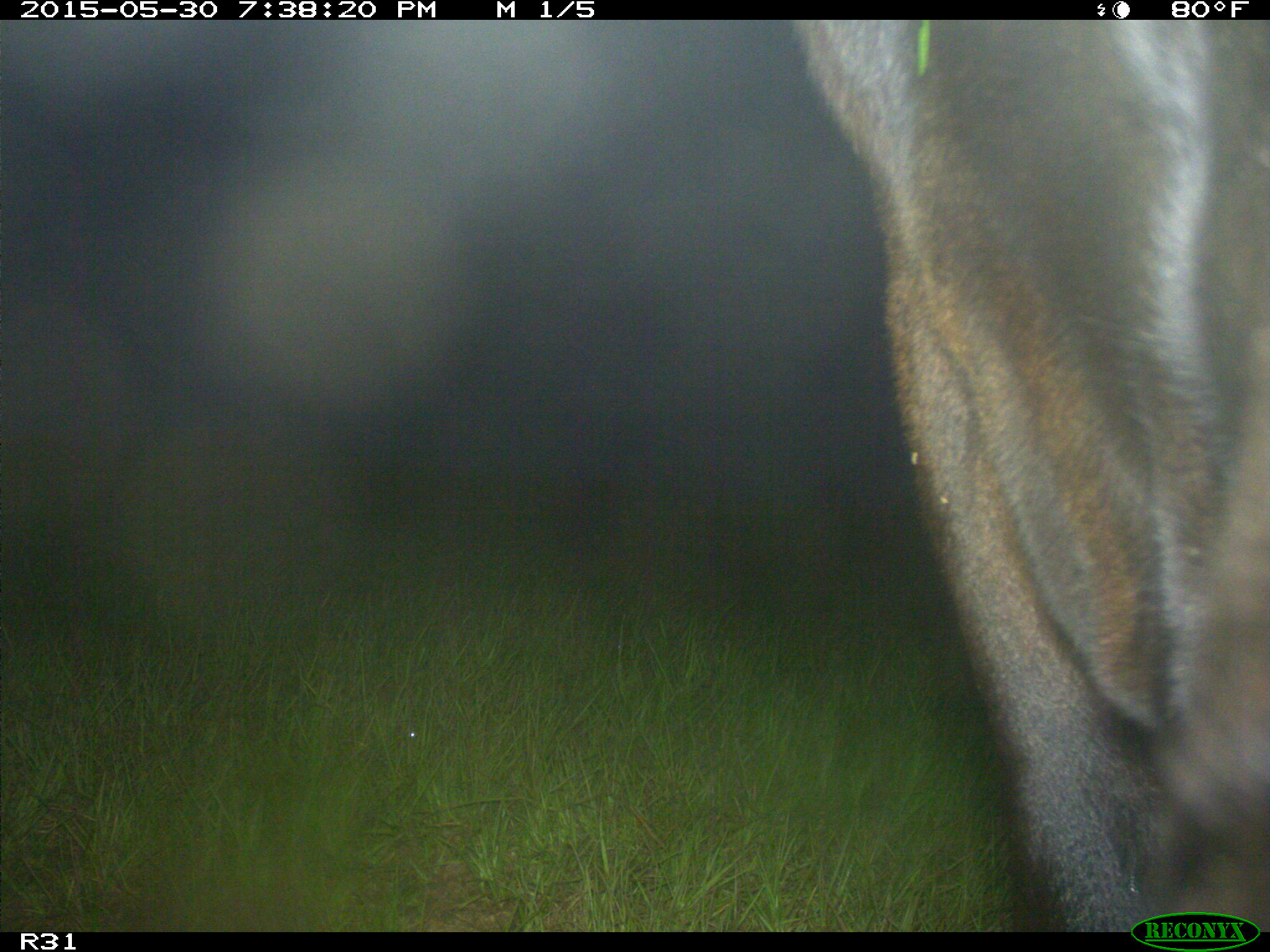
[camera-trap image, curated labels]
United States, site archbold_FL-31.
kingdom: Animalia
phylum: Chordata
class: Mammalia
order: Artiodactyla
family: Bovidae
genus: Bos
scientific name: Bos taurus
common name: domestic cow